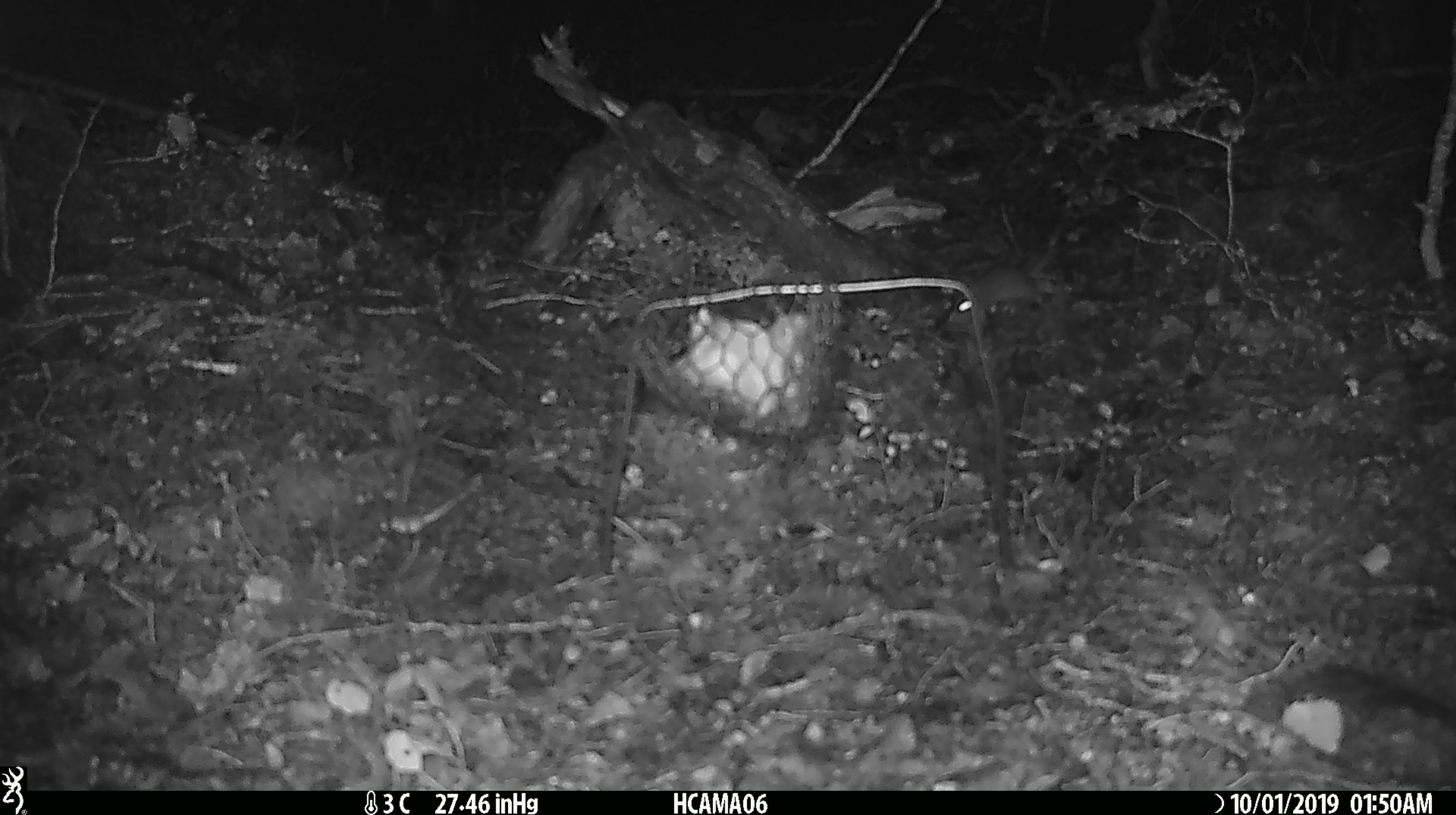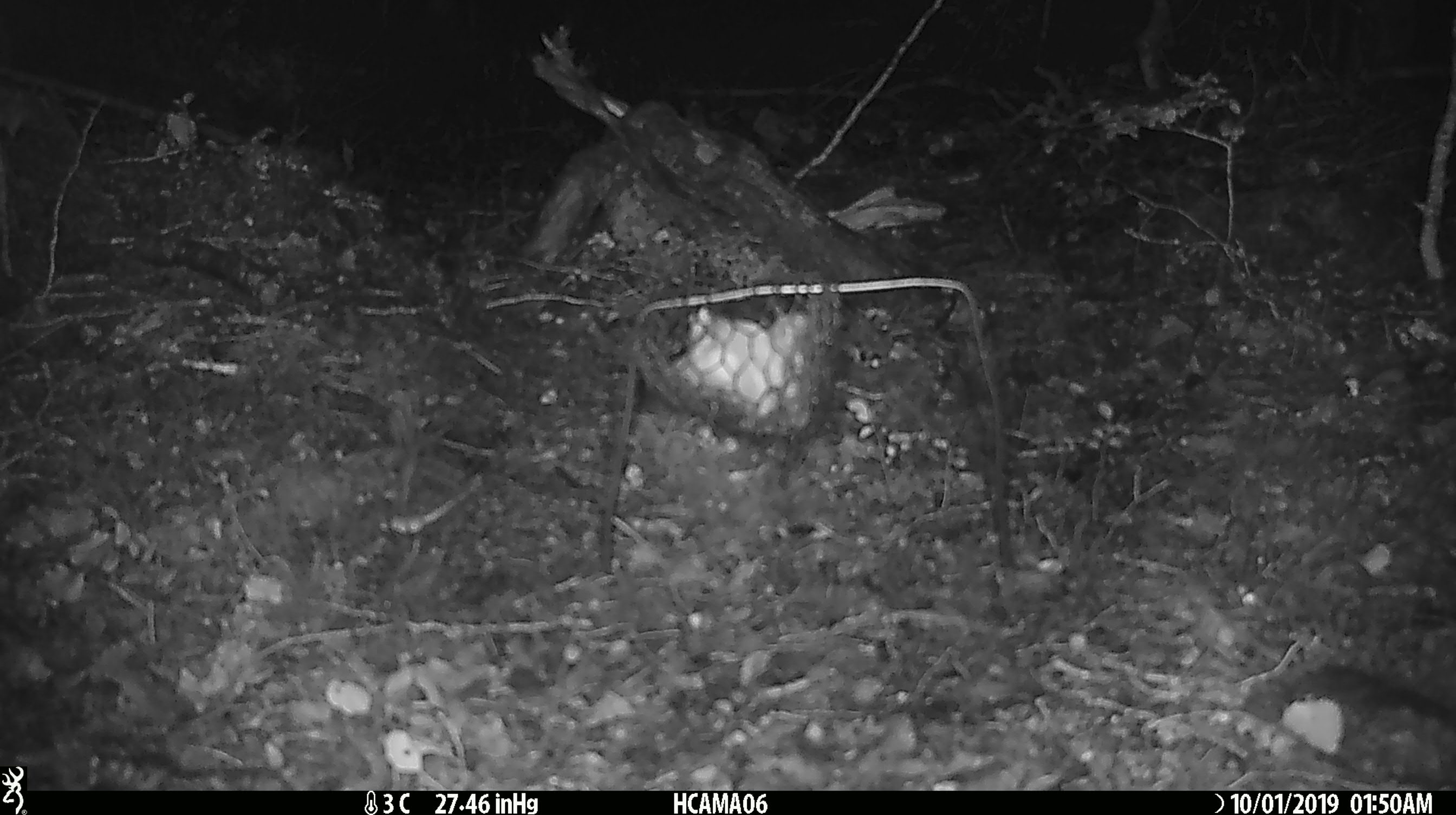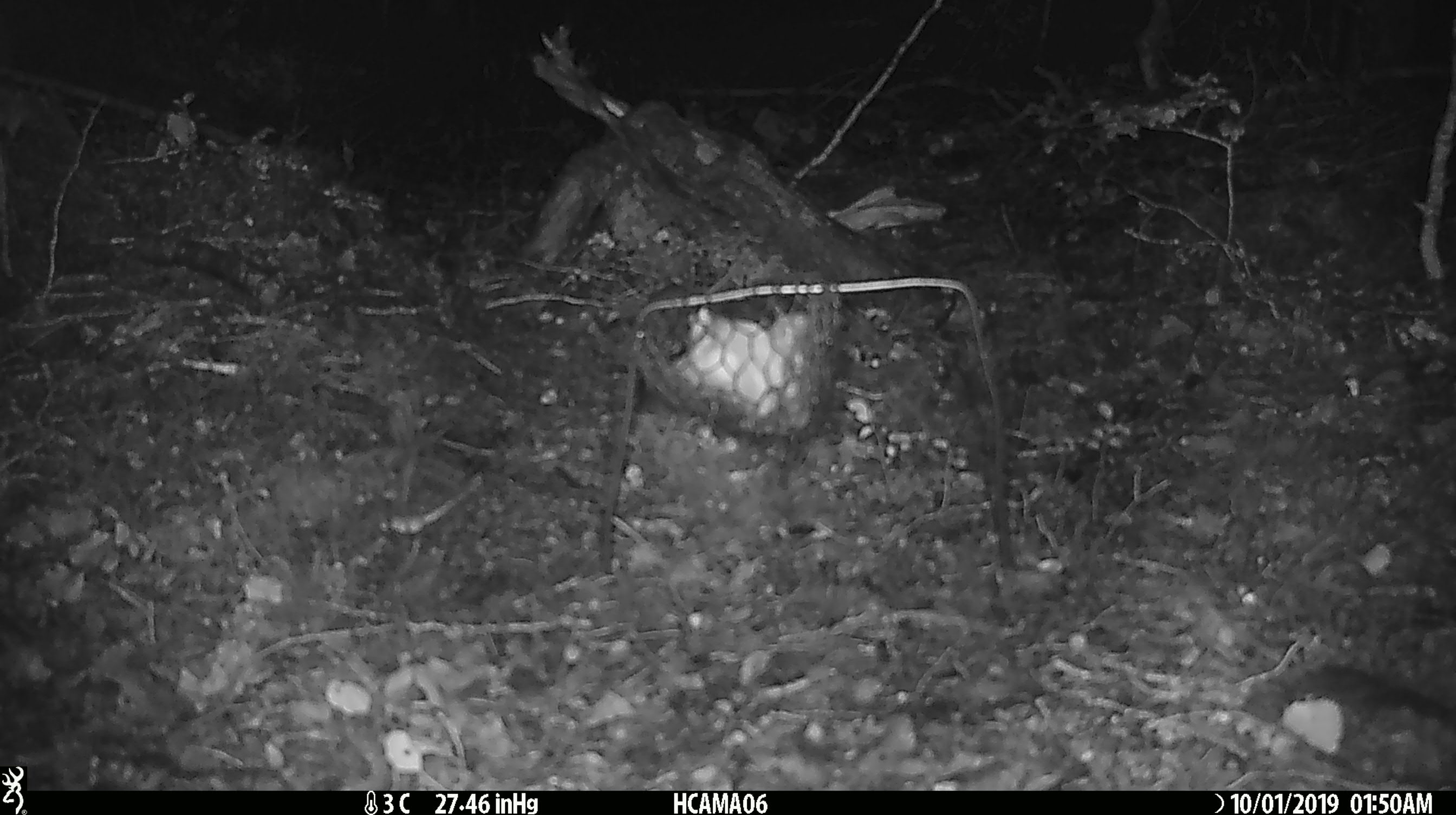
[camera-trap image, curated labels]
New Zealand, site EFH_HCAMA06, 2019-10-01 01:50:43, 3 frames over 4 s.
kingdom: Animalia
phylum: Chordata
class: Mammalia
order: Rodentia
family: Muridae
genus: Mus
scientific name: Mus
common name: mouse